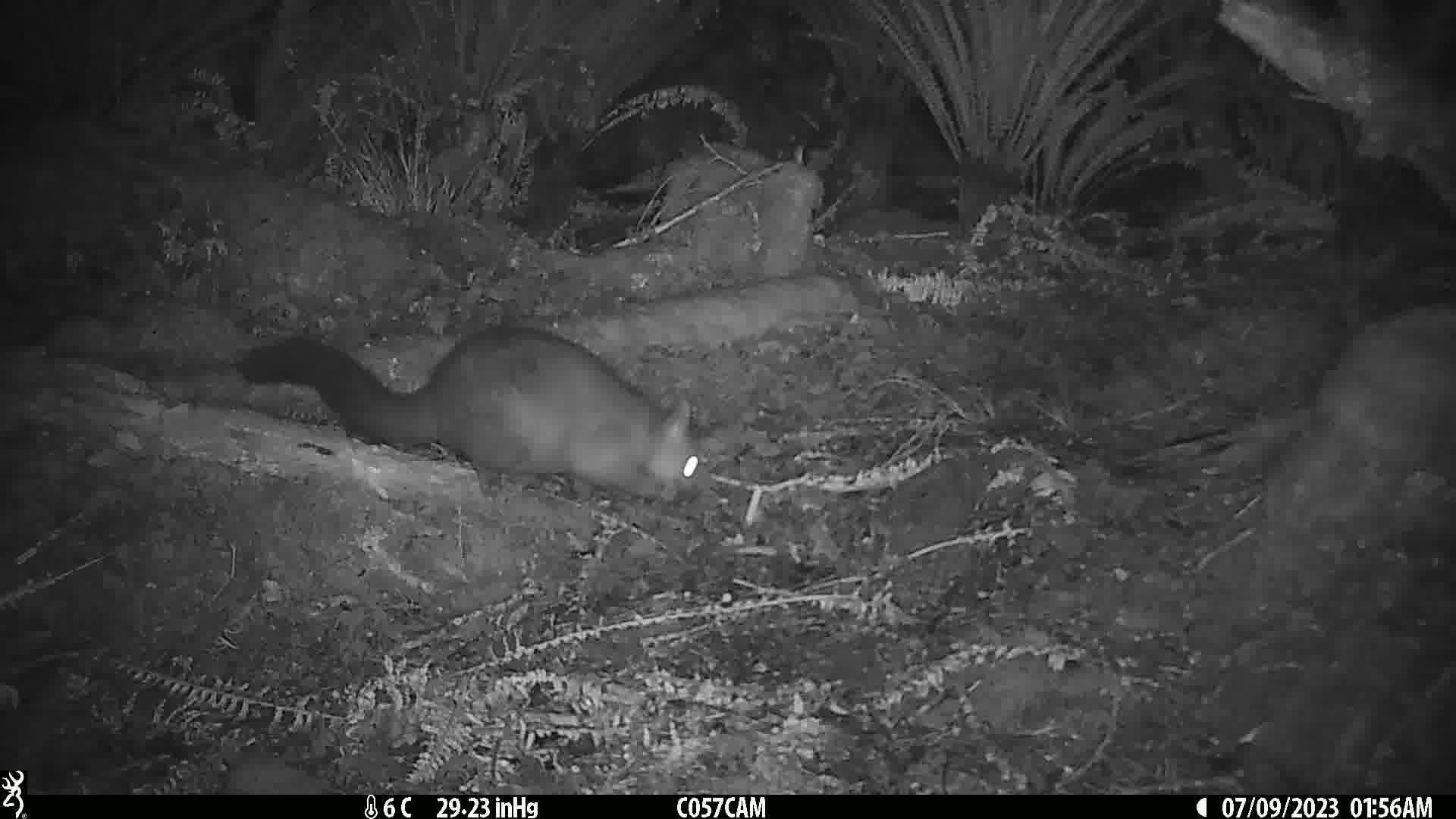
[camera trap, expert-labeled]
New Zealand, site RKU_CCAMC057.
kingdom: Animalia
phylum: Chordata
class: Mammalia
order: Diprotodontia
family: Phalangeridae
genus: Trichosurus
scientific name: Trichosurus vulpecula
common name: common brushtail possum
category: possum